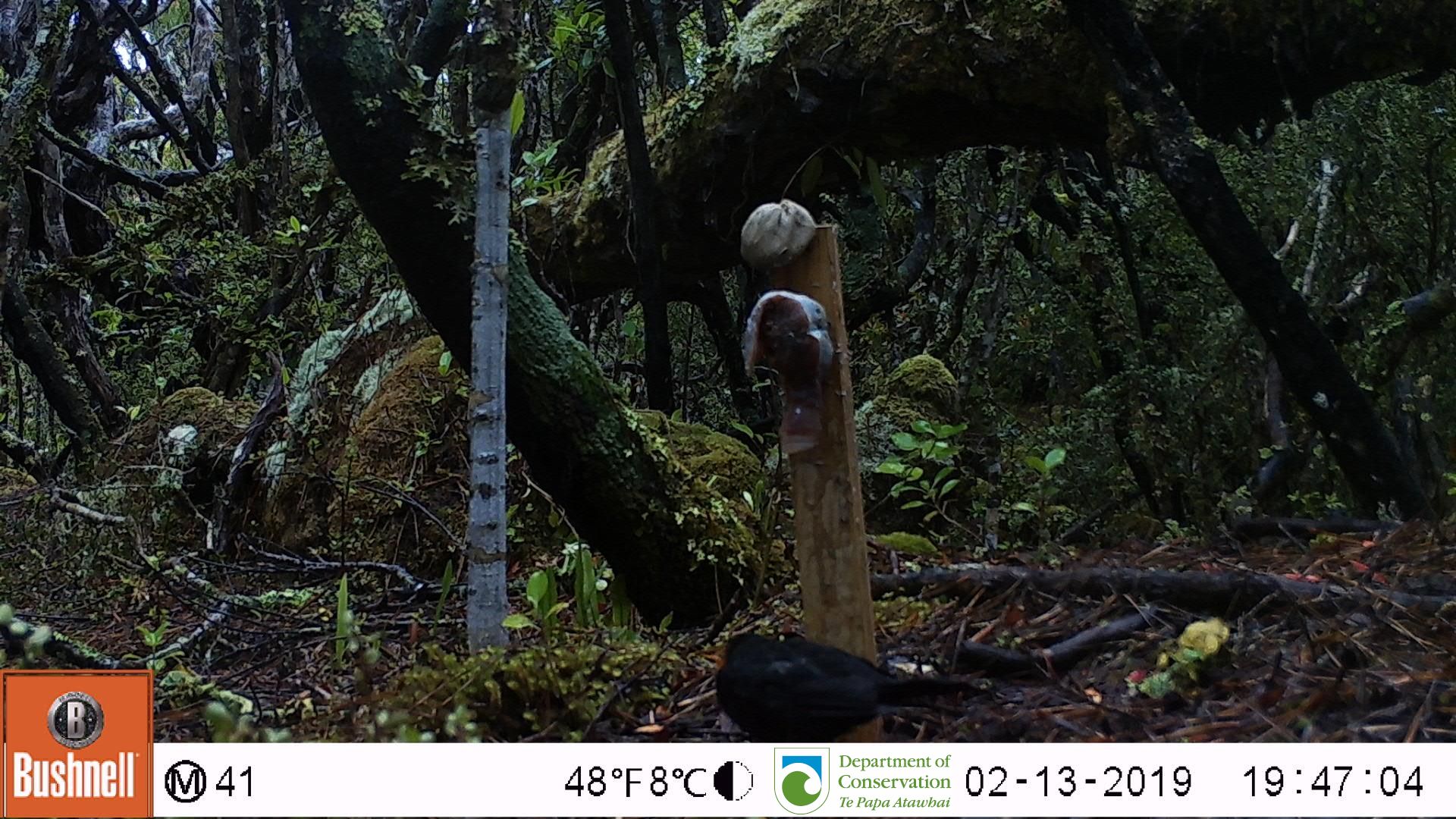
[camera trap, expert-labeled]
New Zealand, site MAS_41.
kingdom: Animalia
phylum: Chordata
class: Aves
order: Passeriformes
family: Turdidae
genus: Turdus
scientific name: Turdus merula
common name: eurasian blackbird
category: blackbird